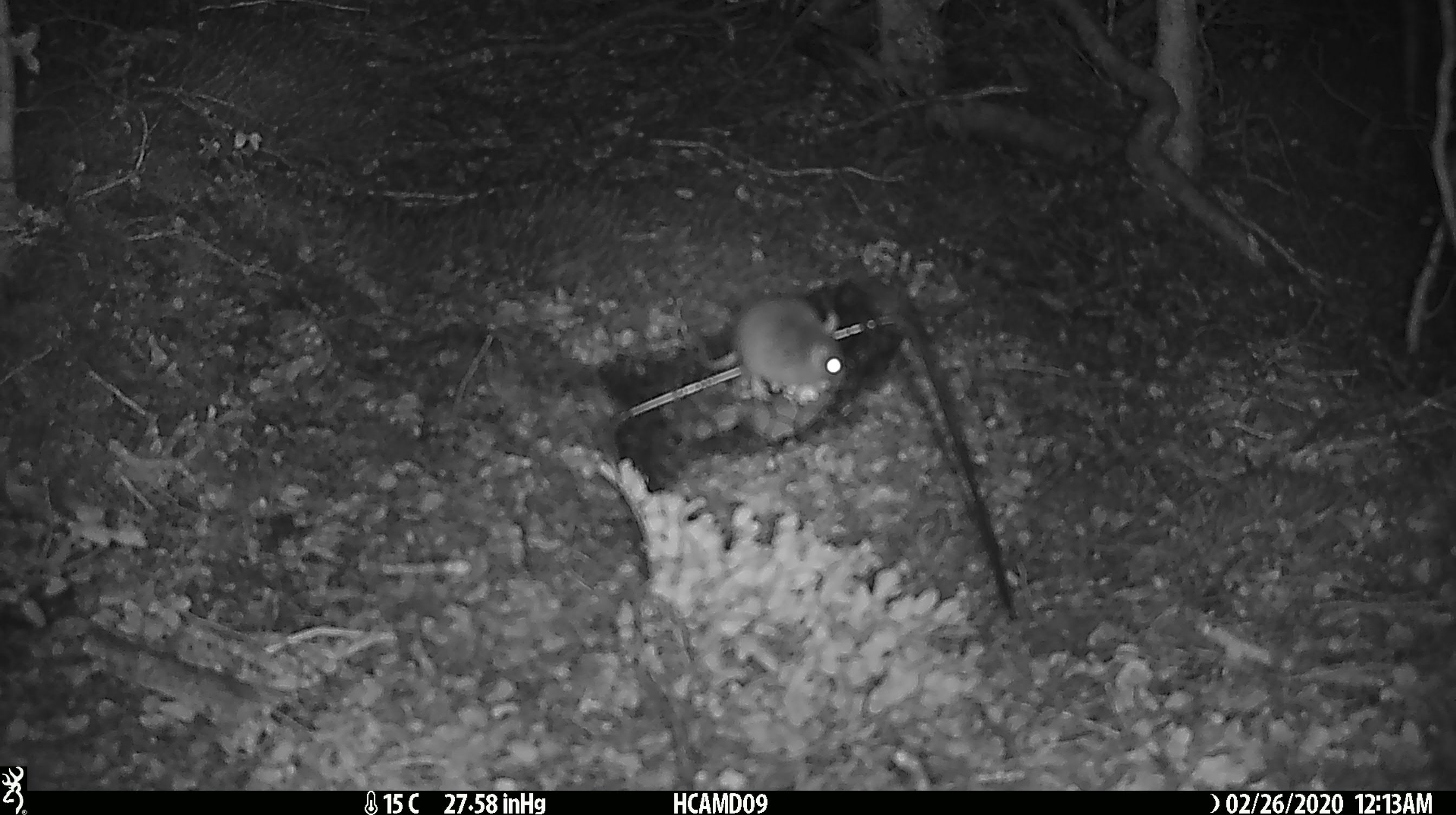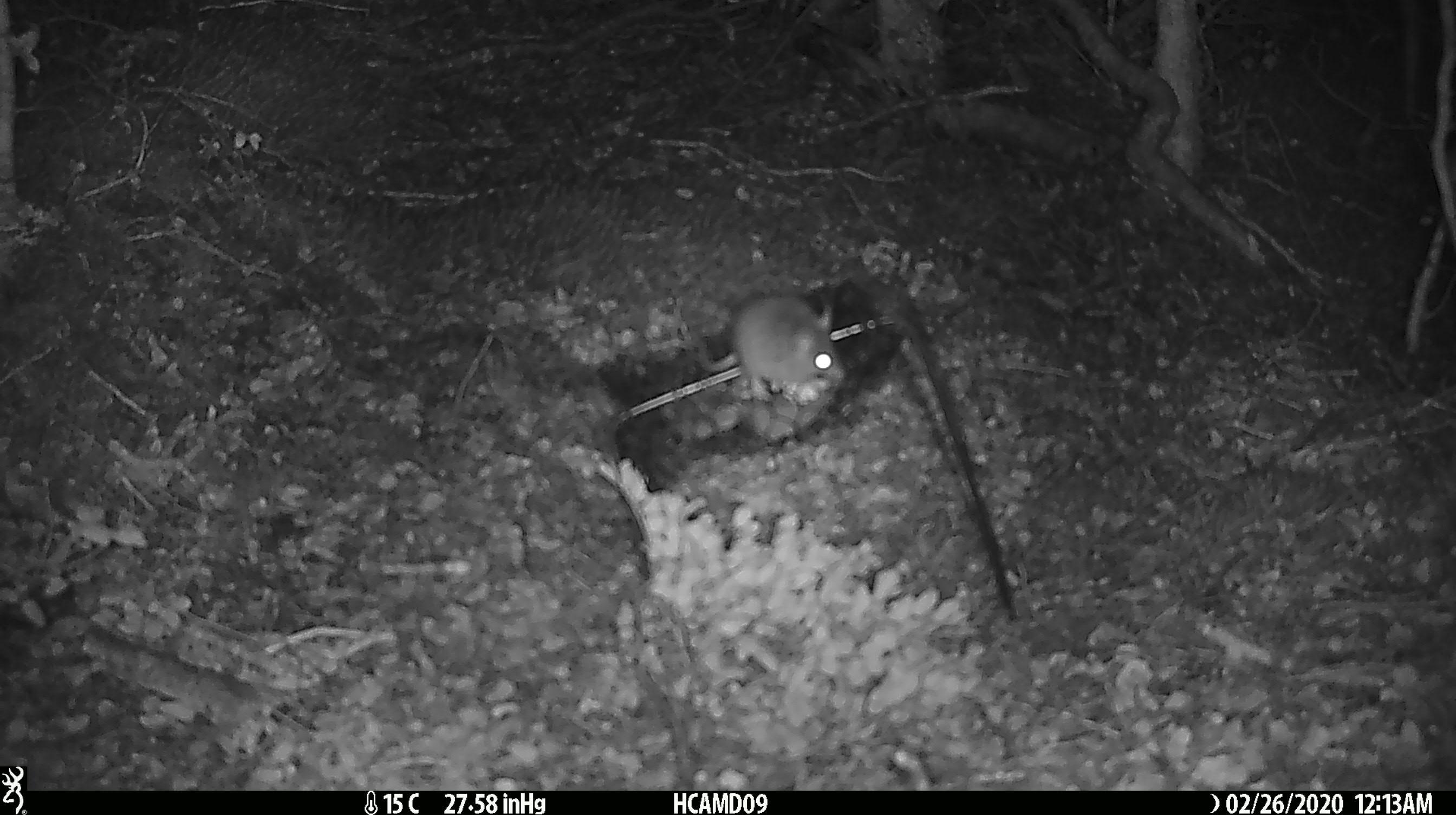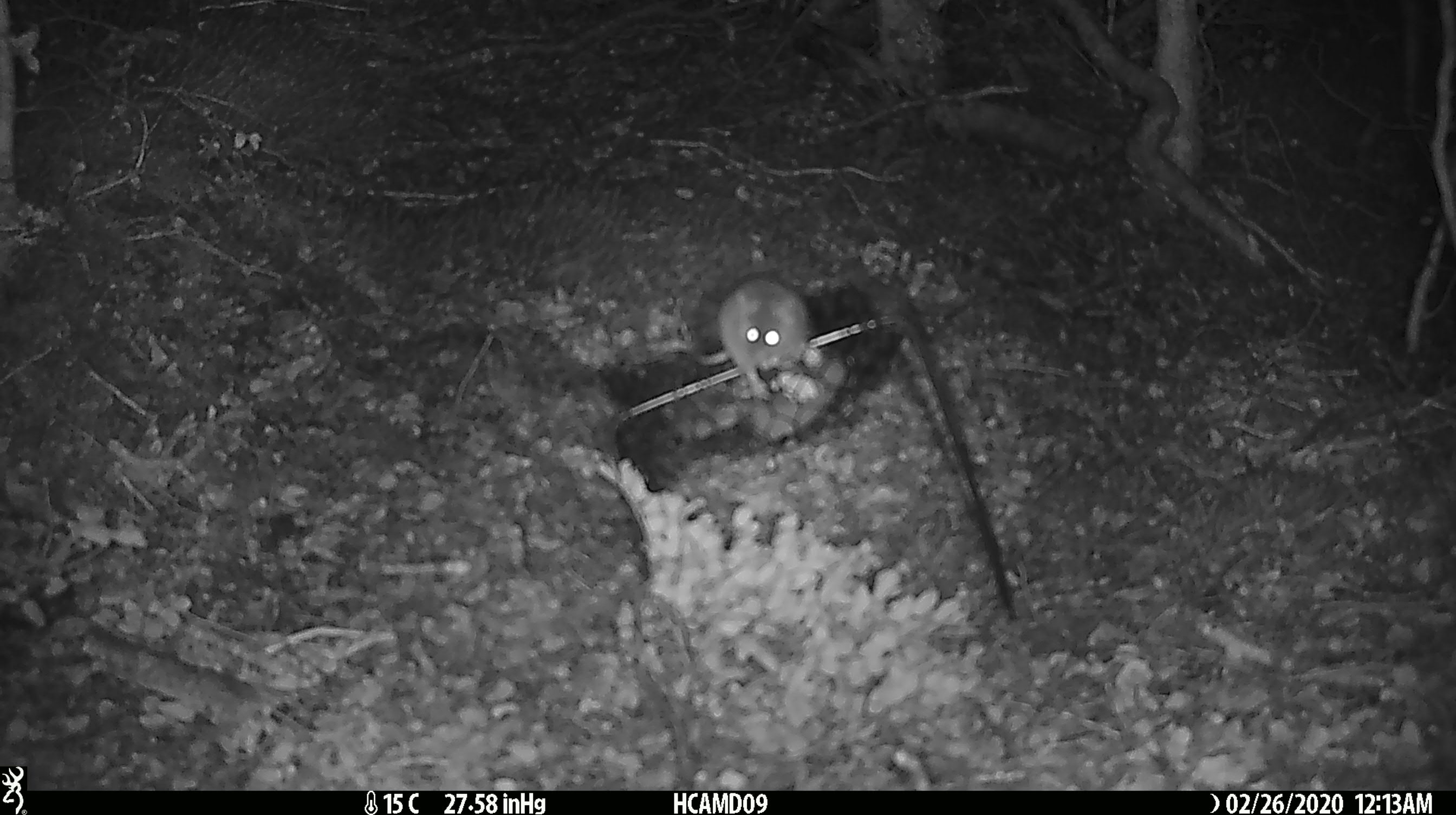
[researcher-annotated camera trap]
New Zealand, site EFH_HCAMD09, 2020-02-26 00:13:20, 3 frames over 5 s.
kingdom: Animalia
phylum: Chordata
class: Mammalia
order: Rodentia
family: Muridae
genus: Mus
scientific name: Mus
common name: mouse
Mouse (Mus).